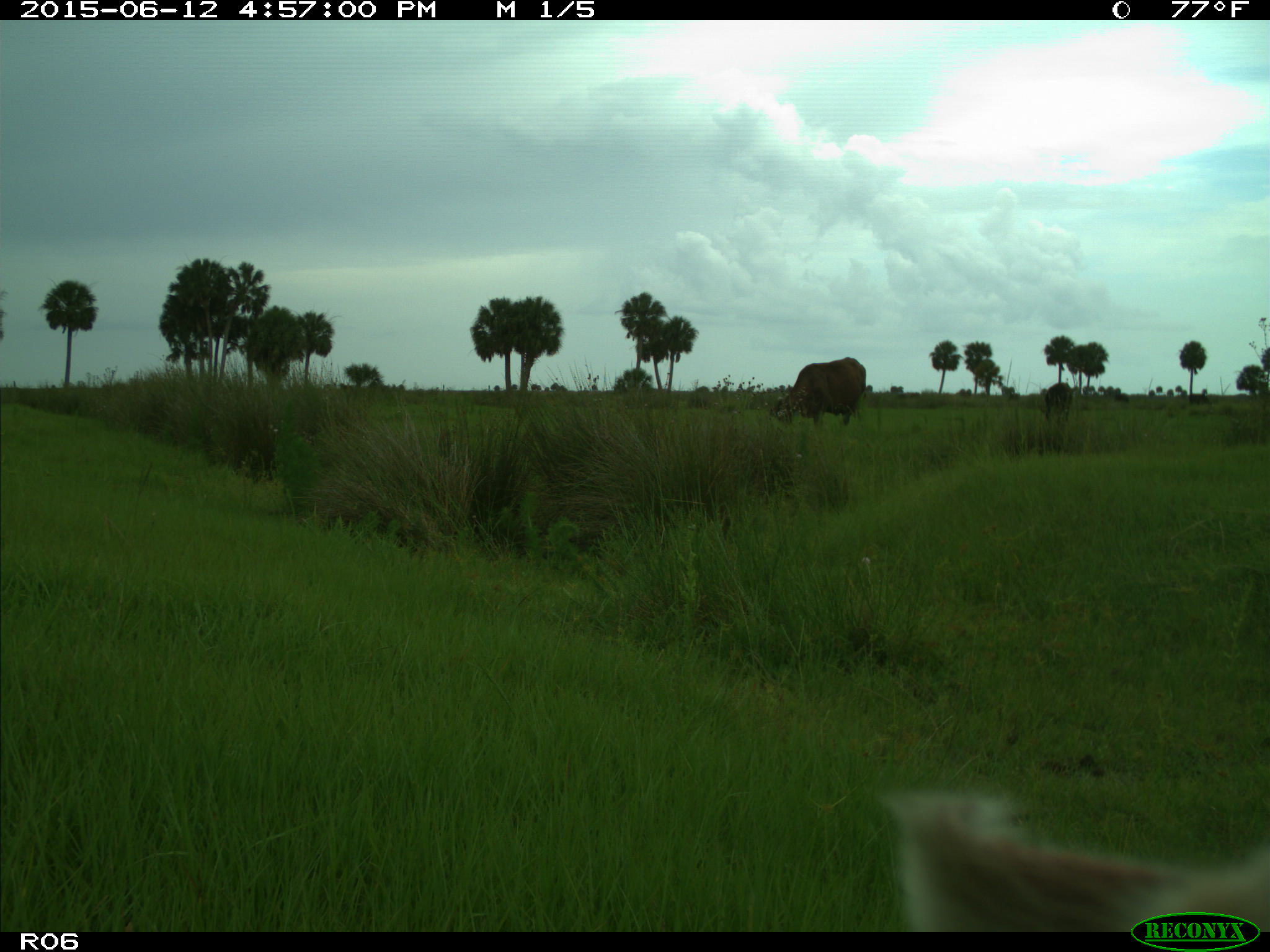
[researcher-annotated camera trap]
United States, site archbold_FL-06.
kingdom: Animalia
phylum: Chordata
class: Mammalia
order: Artiodactyla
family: Bovidae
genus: Bos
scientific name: Bos taurus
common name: domestic cow